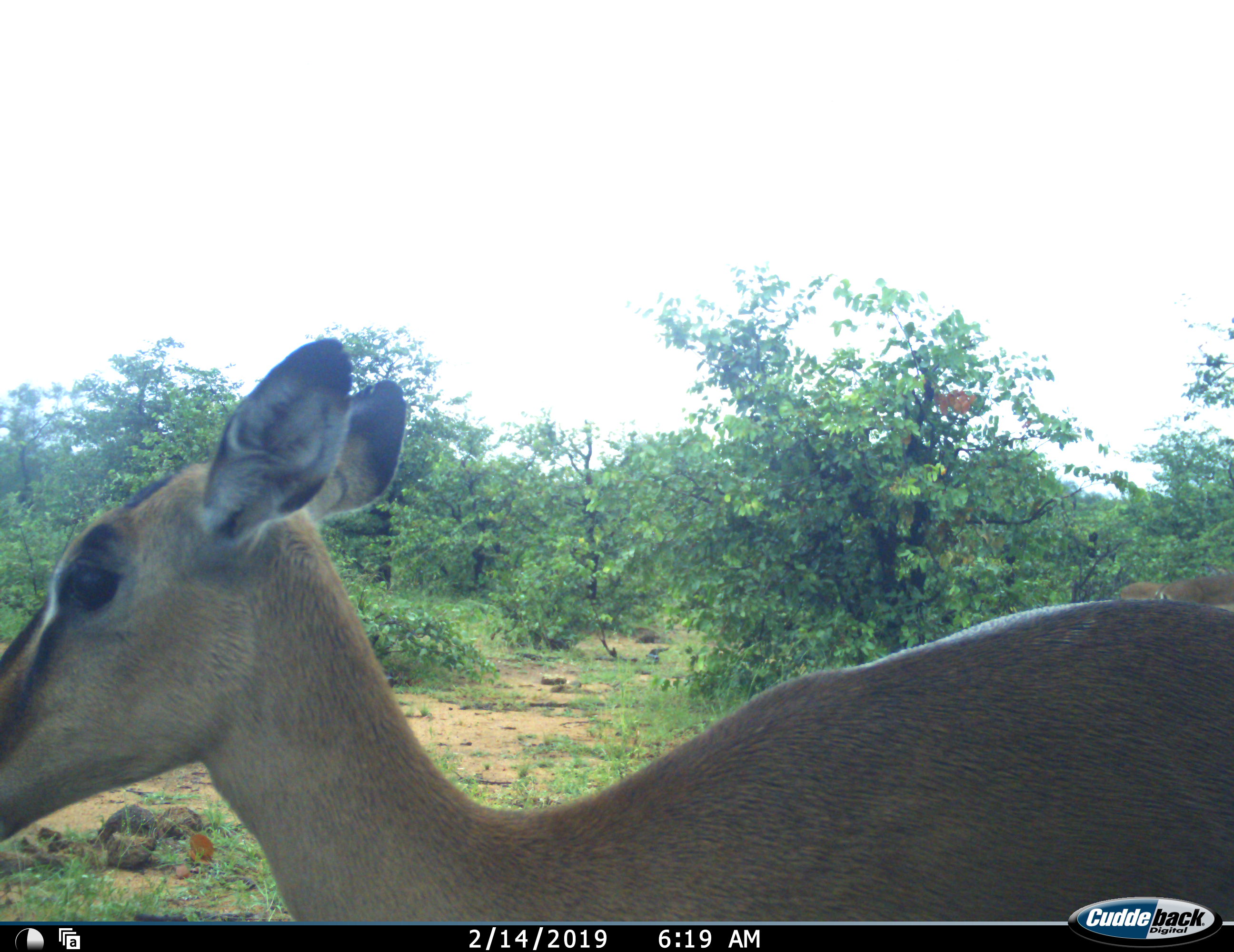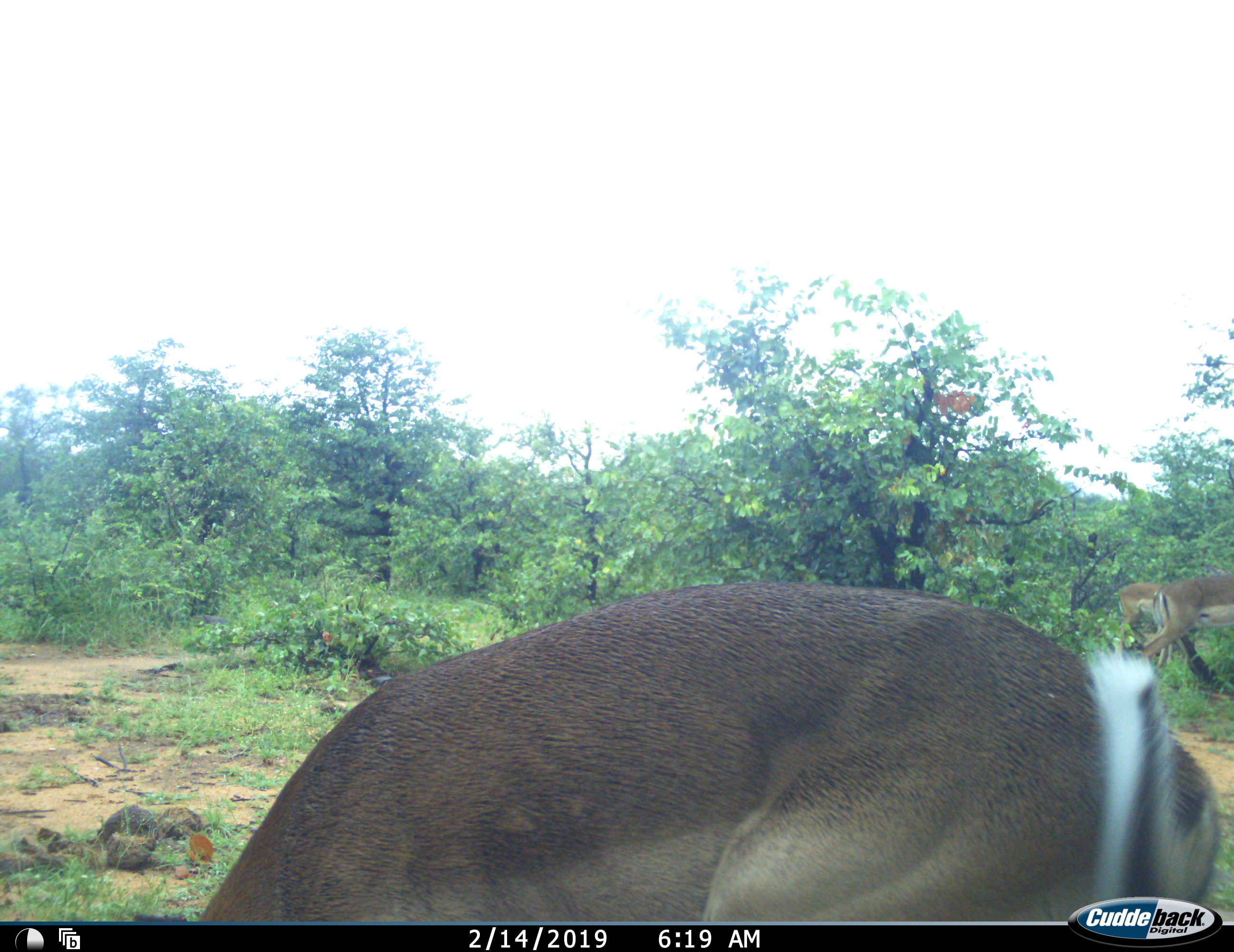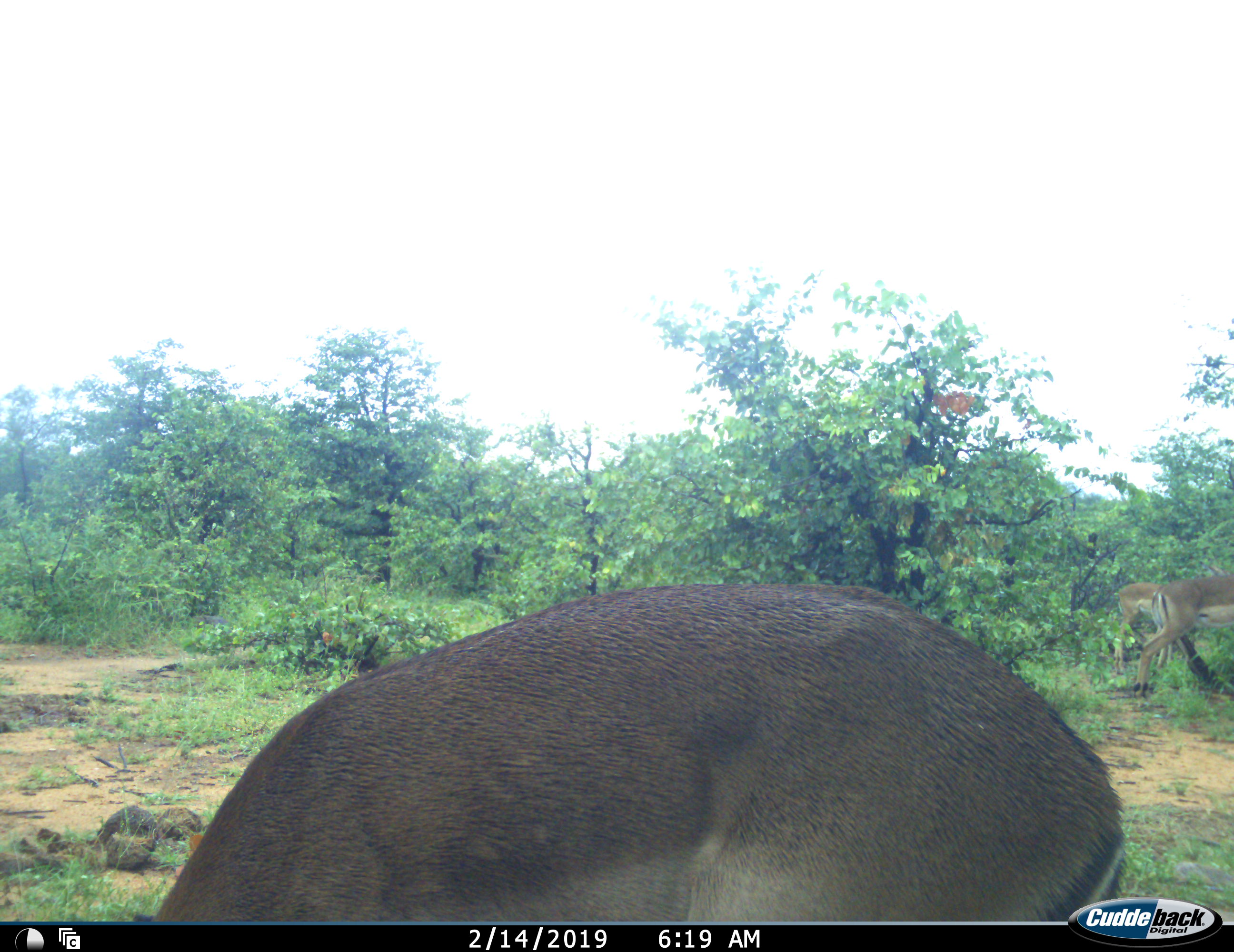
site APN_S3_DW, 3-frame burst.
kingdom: Animalia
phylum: Chordata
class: Mammalia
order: Artiodactyla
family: Bovidae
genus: Aepyceros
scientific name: Aepyceros melampus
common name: impala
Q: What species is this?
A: Impala (Aepyceros melampus).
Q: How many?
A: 3.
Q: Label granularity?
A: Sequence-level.